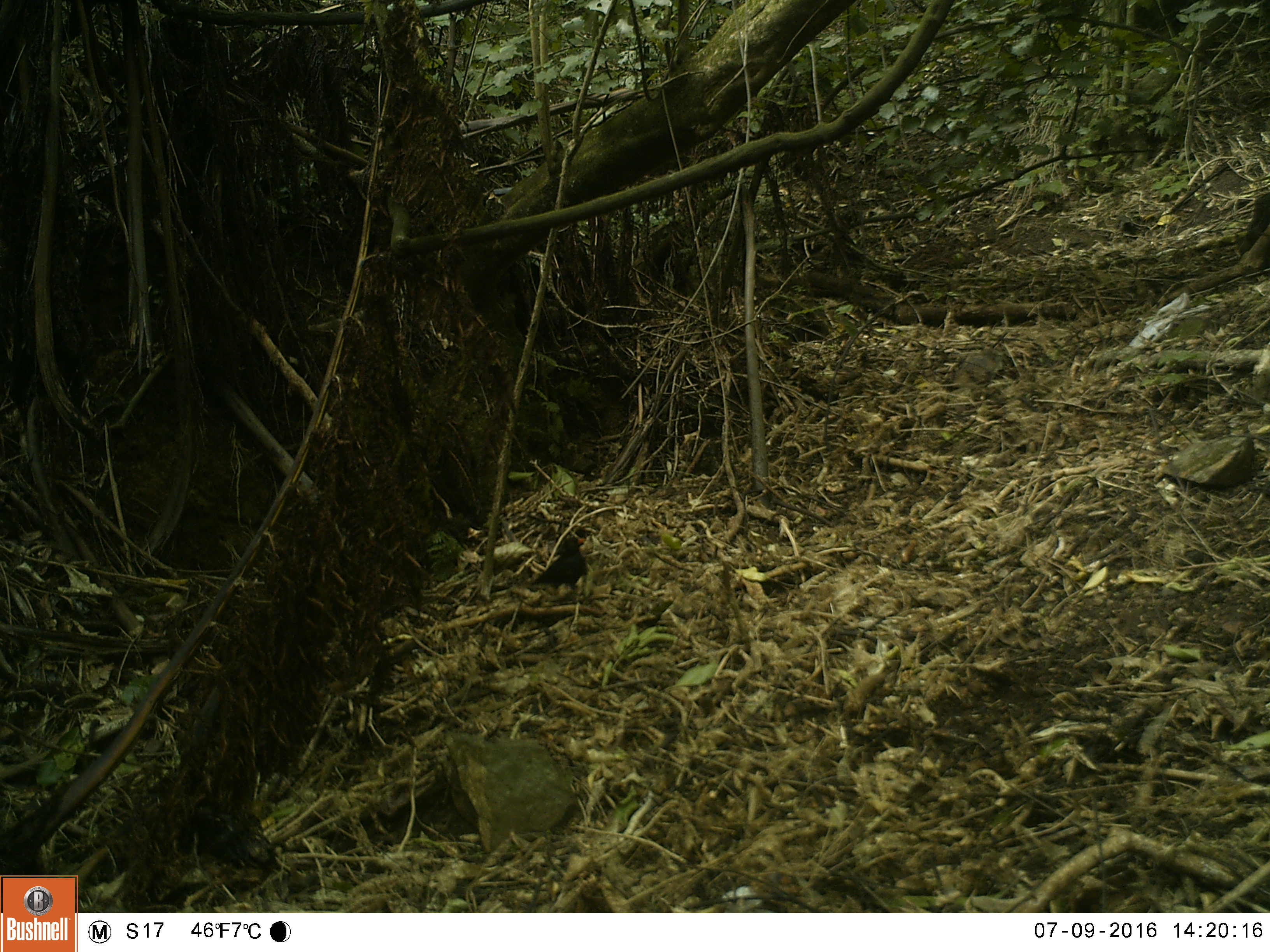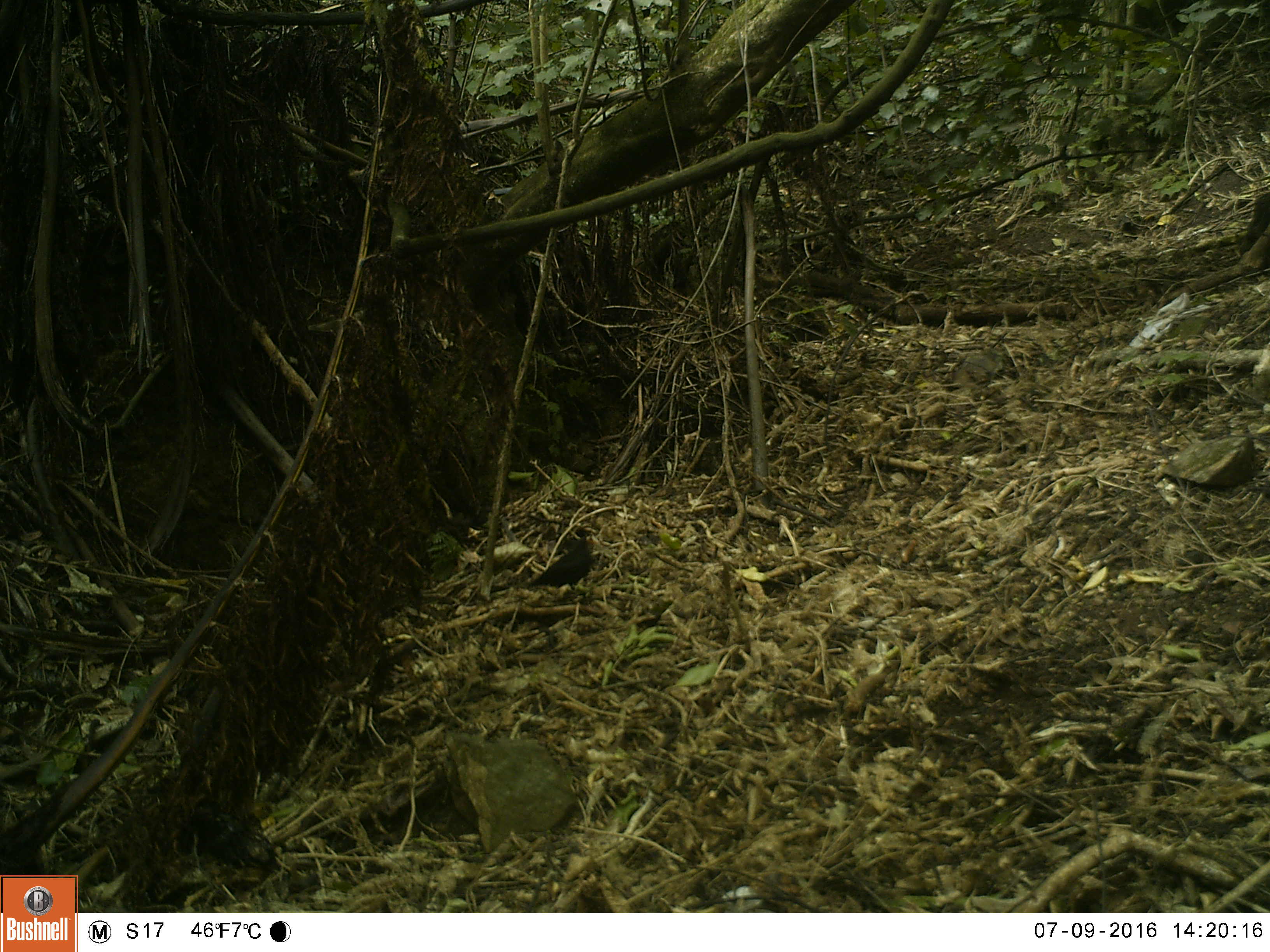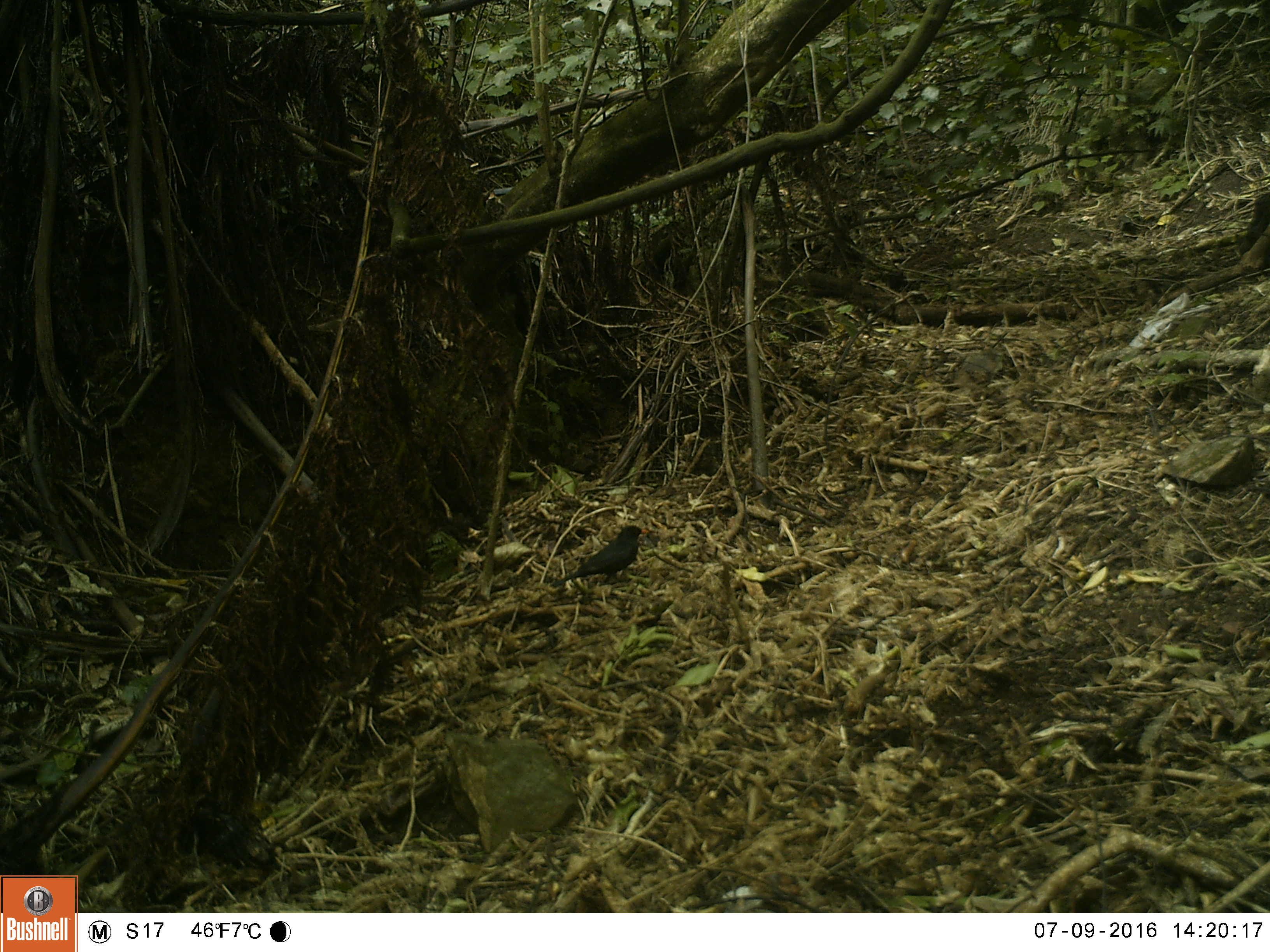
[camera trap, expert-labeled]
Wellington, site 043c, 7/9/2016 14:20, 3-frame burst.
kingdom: Animalia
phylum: Chordata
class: Aves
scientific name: Aves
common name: bird